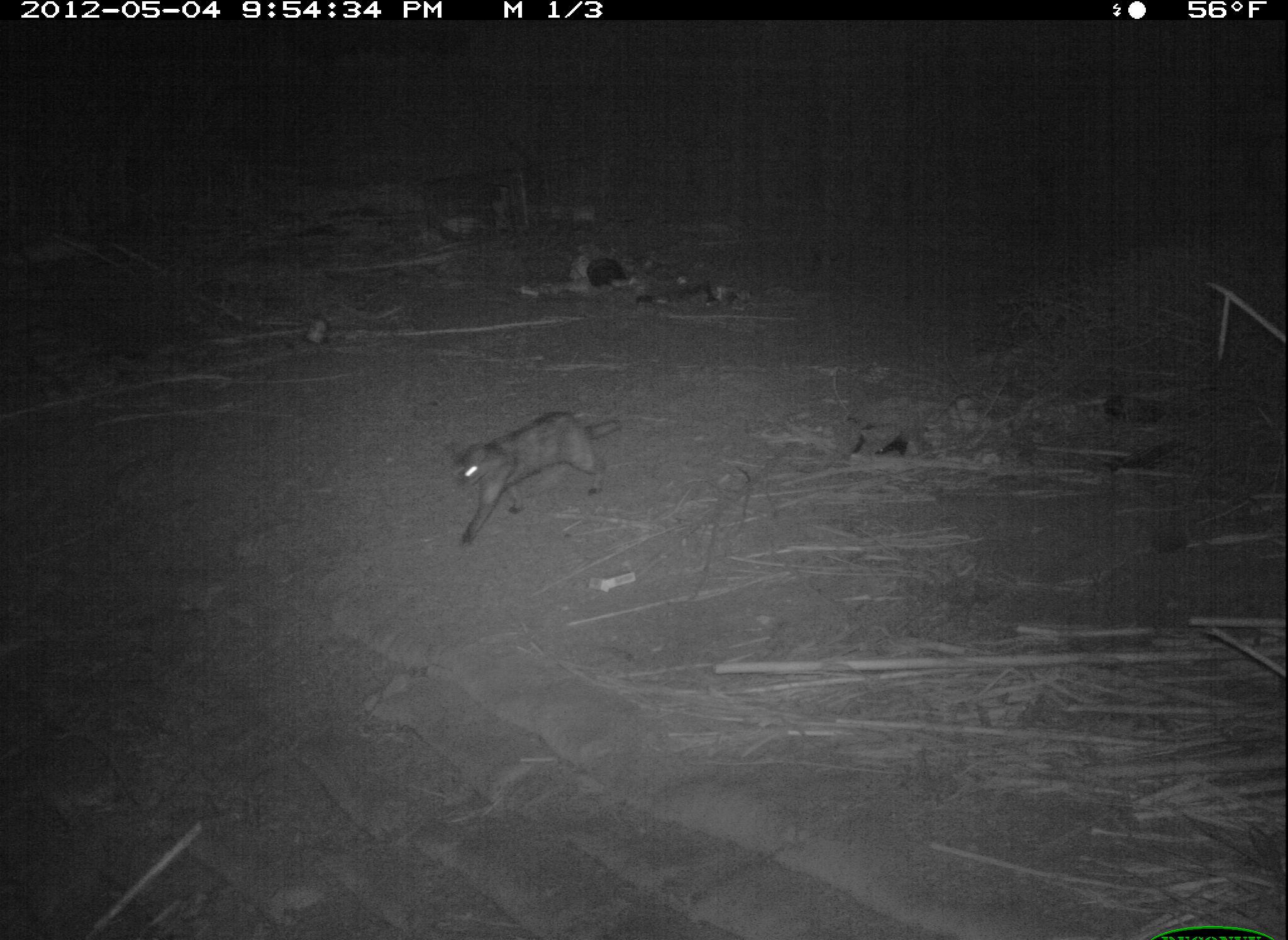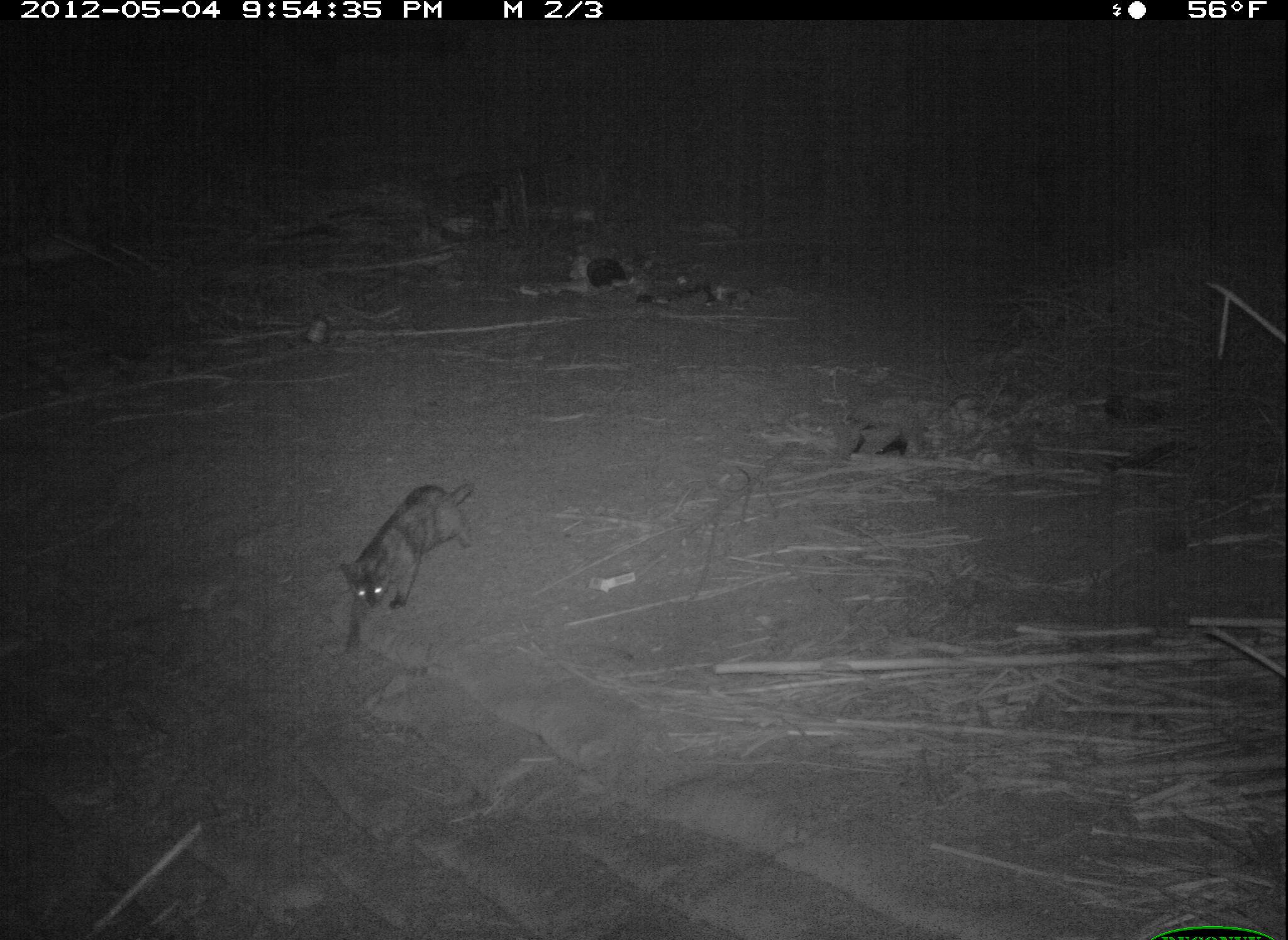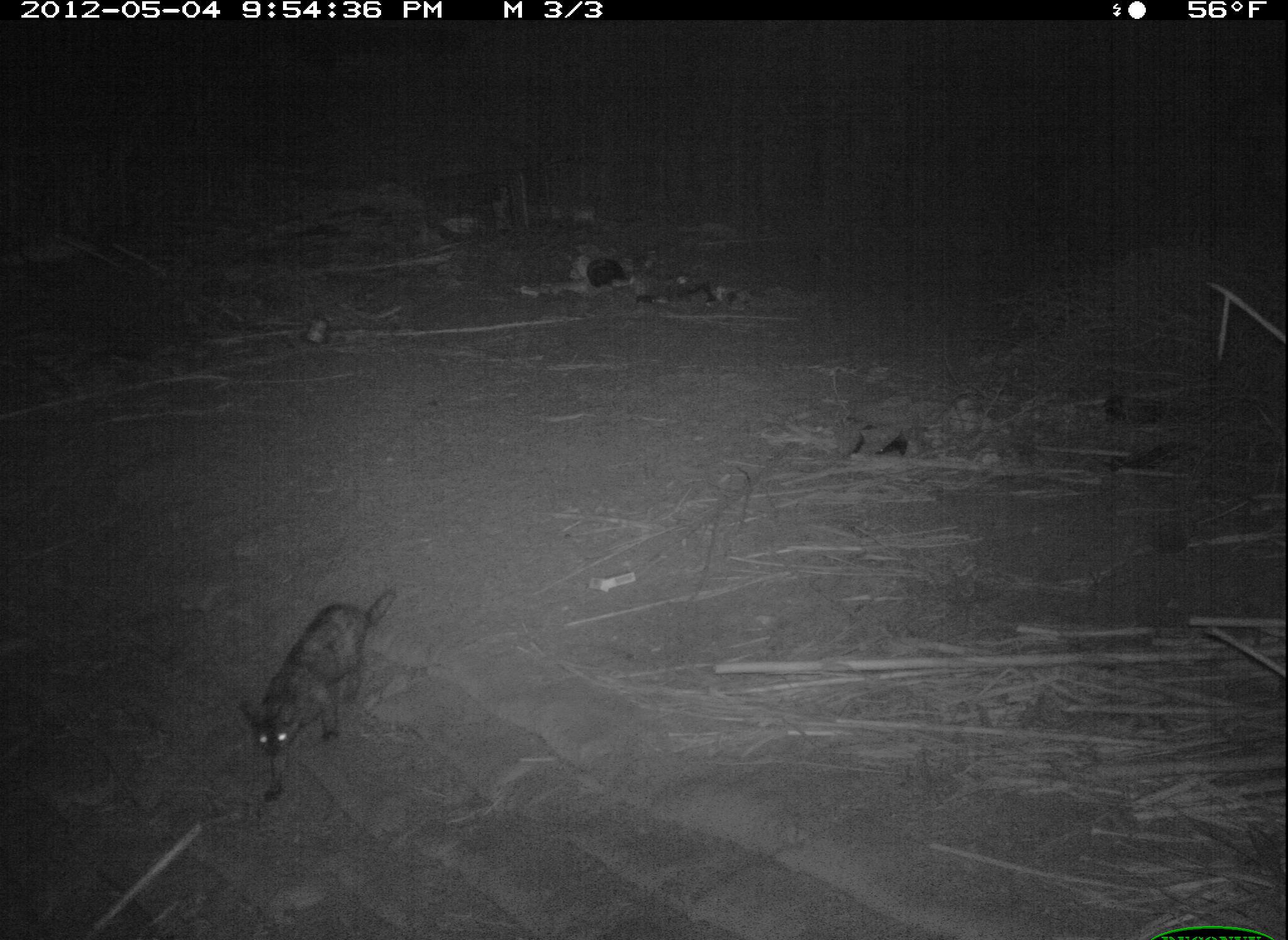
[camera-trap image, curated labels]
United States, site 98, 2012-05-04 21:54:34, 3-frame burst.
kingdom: Animalia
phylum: Chordata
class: Mammalia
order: Carnivora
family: Felidae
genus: Felis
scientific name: Felis catus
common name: cat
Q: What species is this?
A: Cat (Felis catus).